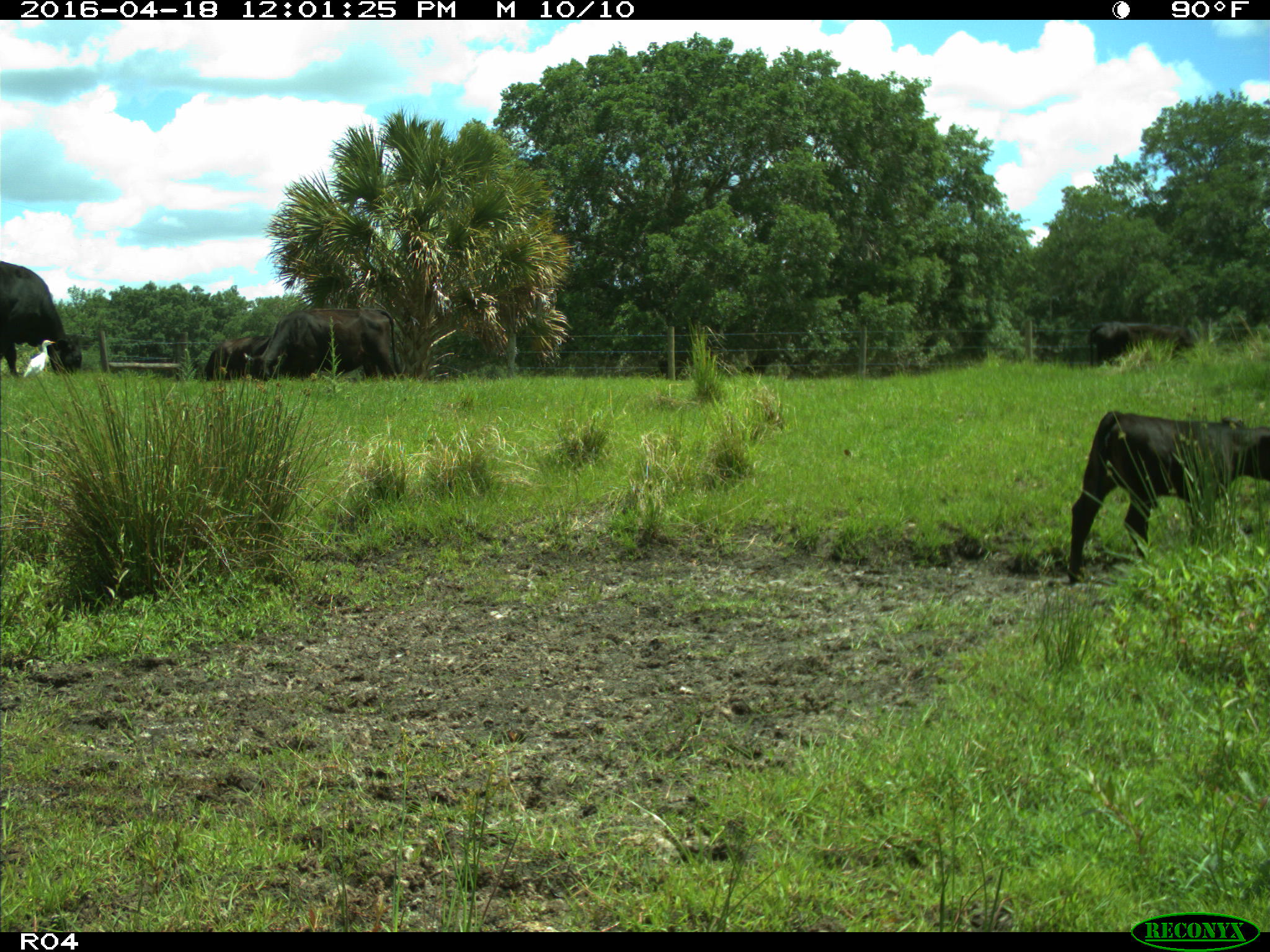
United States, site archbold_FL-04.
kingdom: Animalia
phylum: Chordata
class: Mammalia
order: Artiodactyla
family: Bovidae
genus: Bos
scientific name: Bos taurus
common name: domestic cow